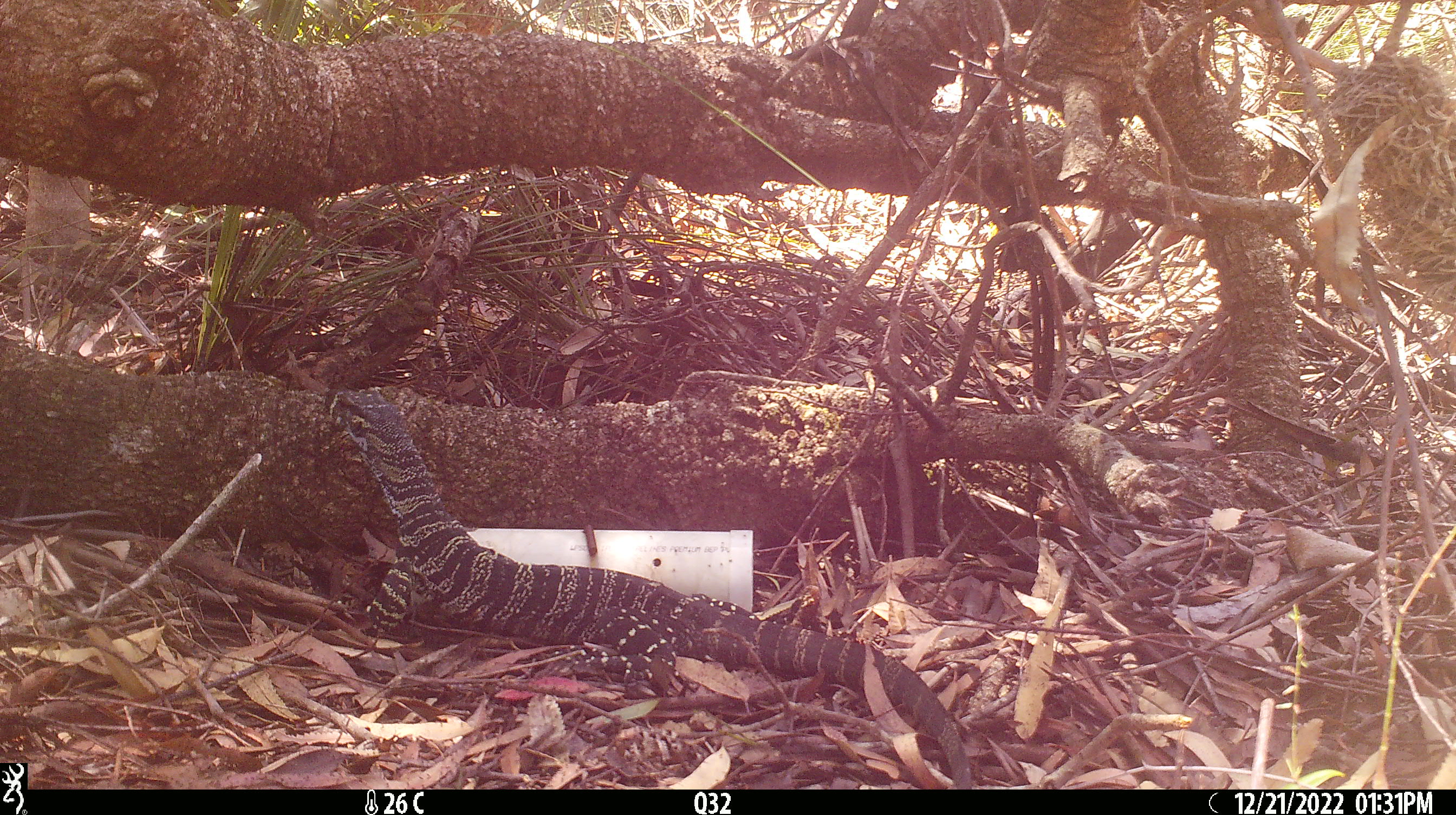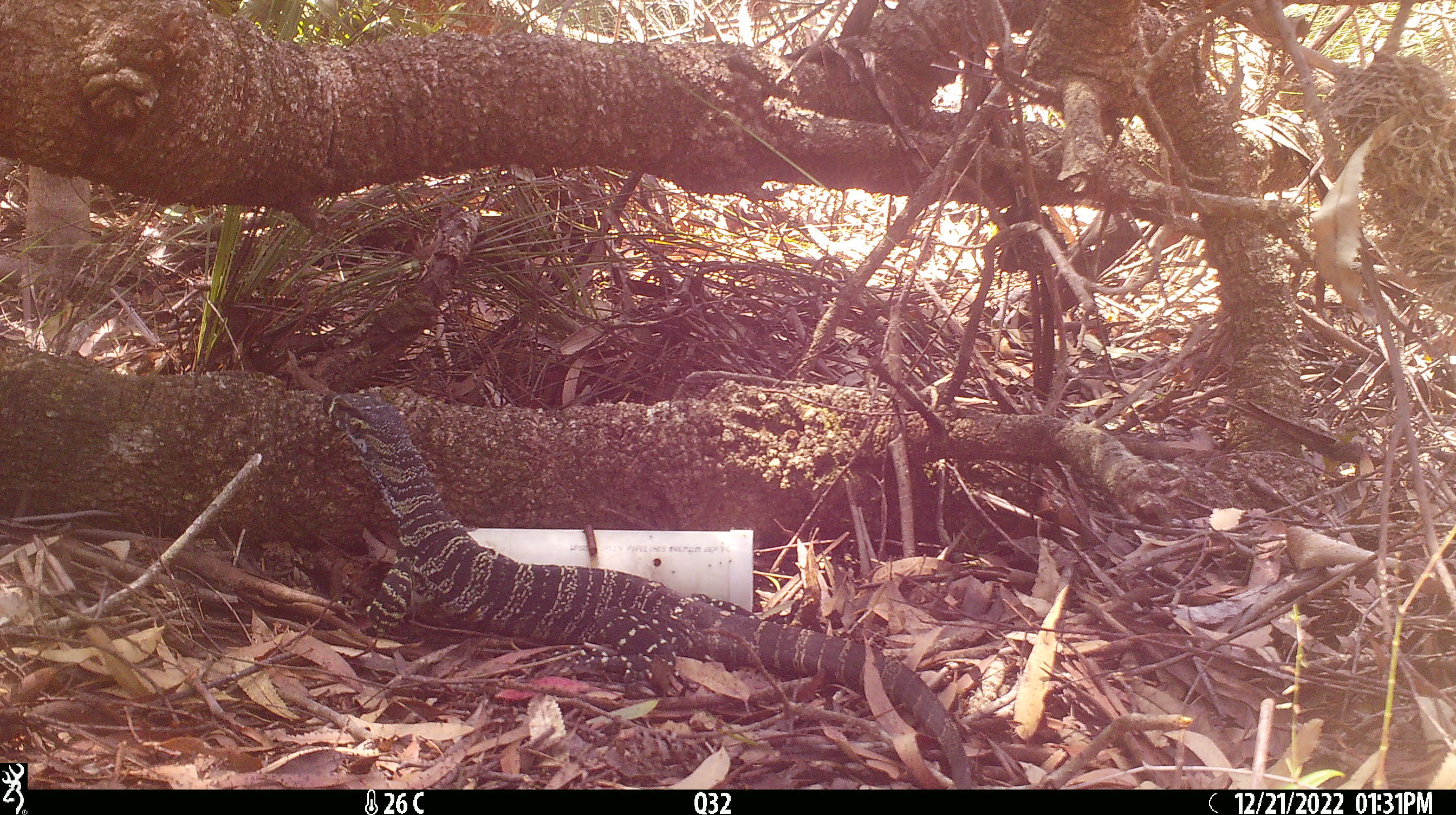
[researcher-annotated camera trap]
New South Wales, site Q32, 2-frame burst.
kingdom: Animalia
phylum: Chordata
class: Reptilia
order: Squamata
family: Varanidae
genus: Varanus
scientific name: Varanus varius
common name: lace monitor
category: goanna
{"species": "goanna (lace monitor) (Varanus varius)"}